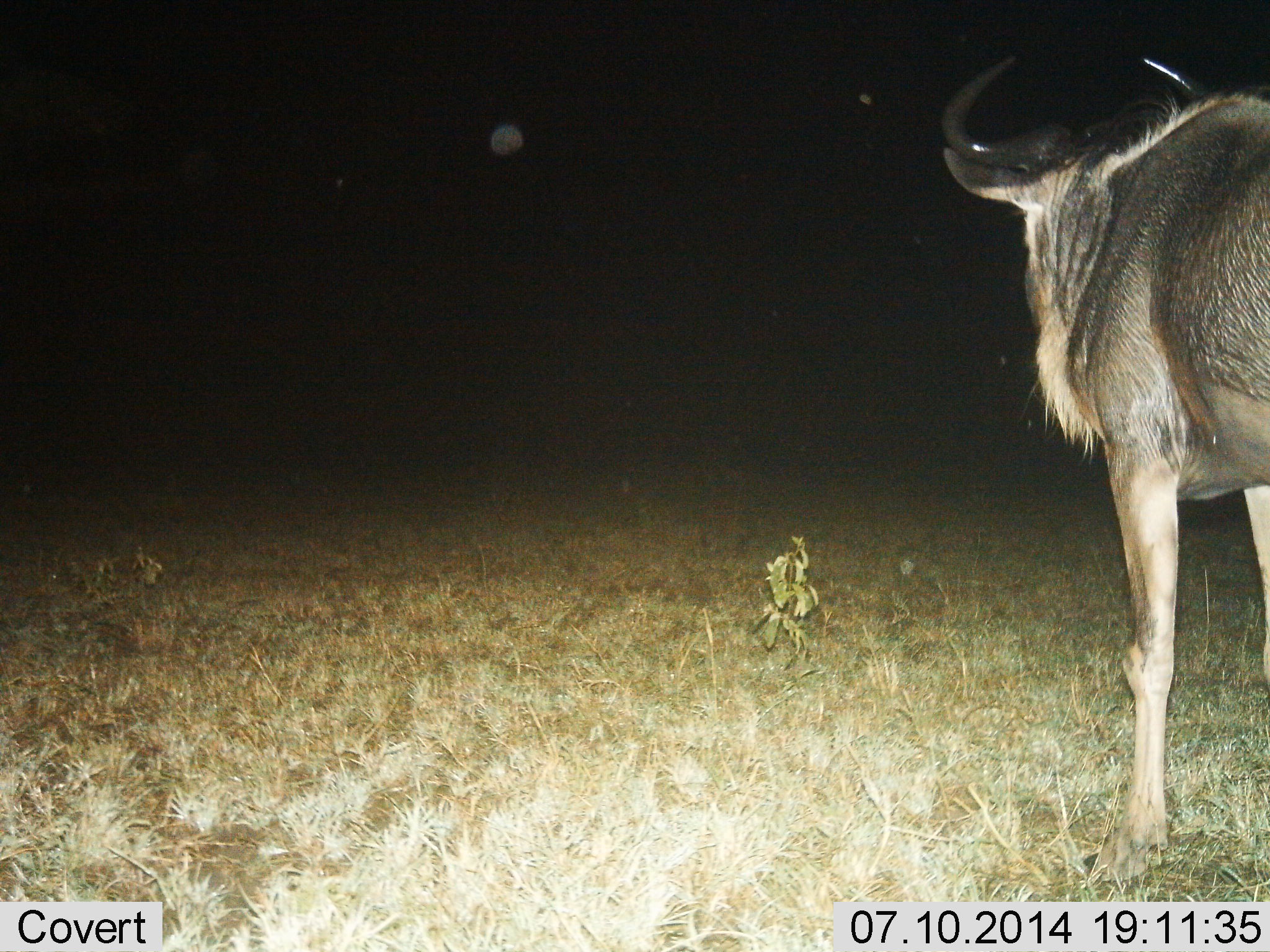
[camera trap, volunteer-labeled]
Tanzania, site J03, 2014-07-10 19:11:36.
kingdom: Animalia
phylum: Chordata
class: Mammalia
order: Artiodactyla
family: Bovidae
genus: Connochaetes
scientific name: Connochaetes taurinus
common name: blue wildebeest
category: wildebeest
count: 1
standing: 82%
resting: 0%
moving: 18%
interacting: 0%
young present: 0%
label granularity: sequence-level